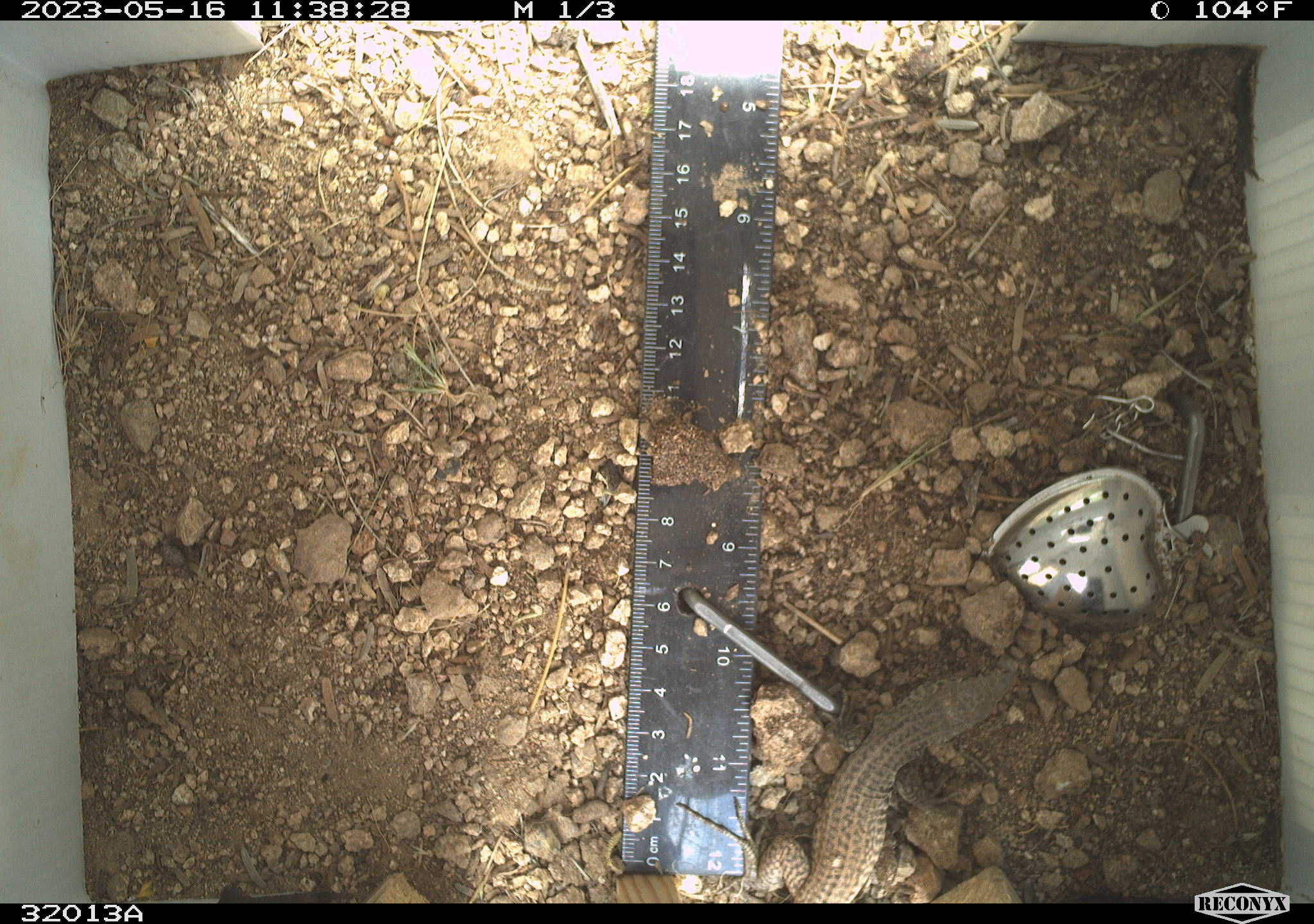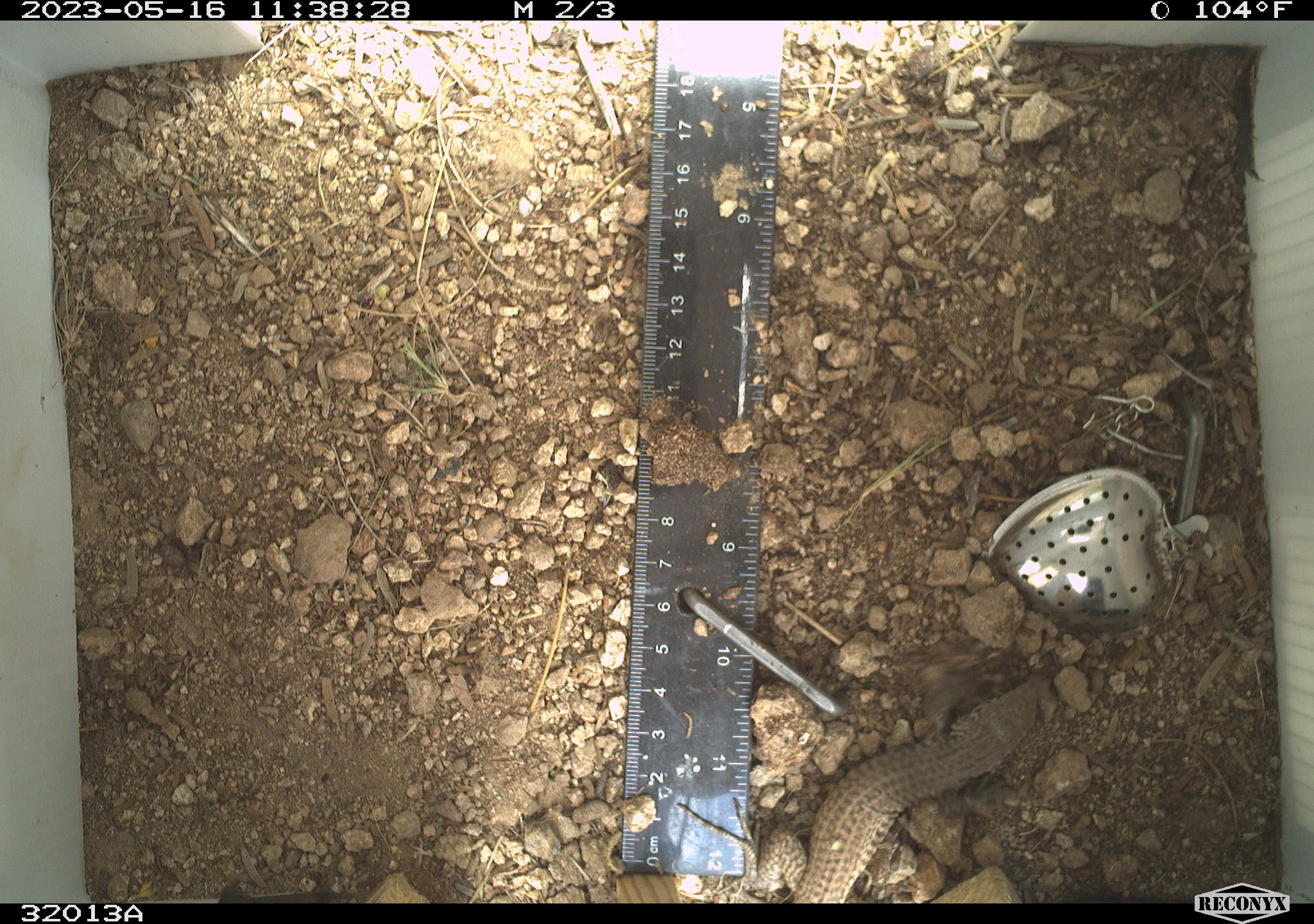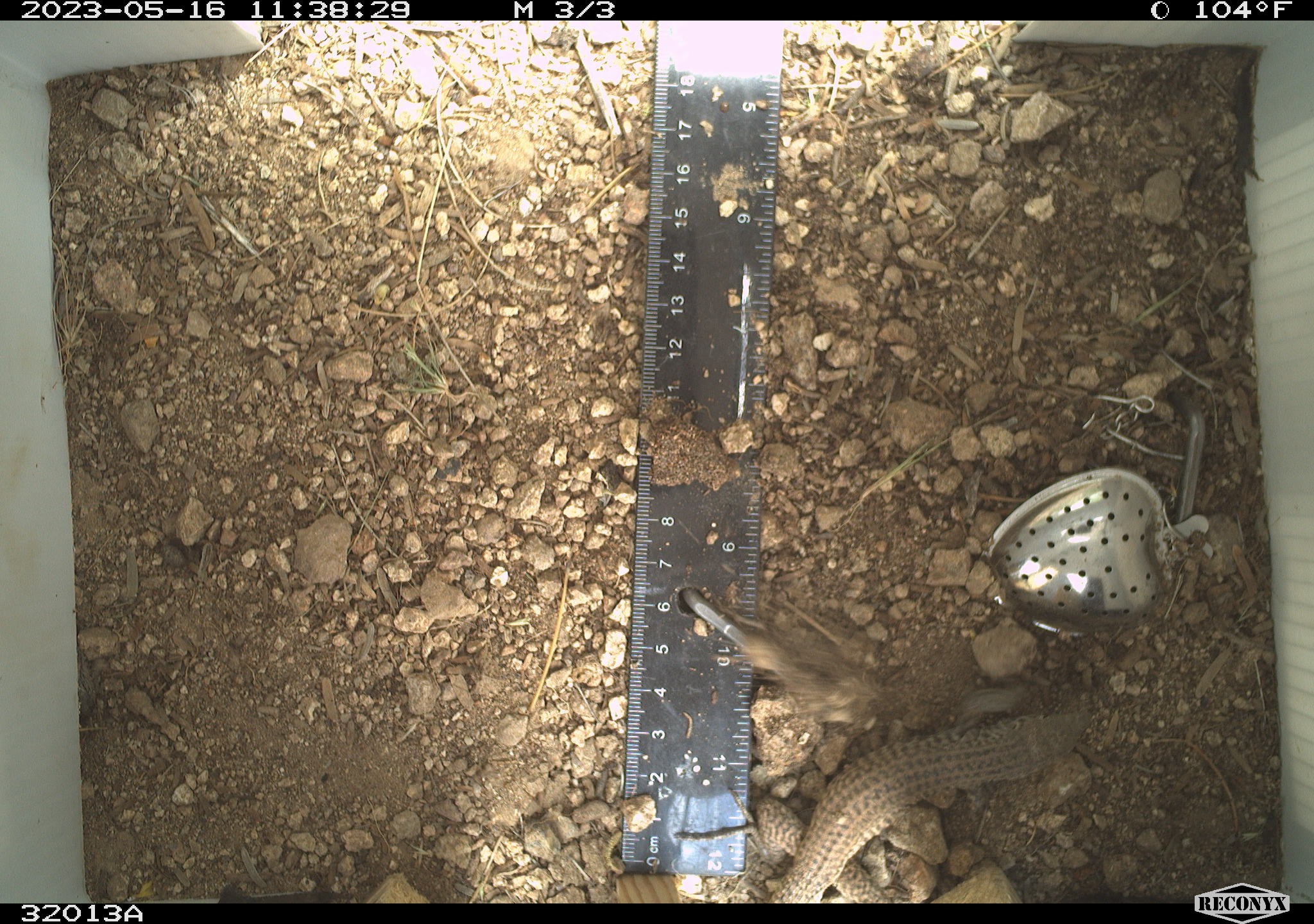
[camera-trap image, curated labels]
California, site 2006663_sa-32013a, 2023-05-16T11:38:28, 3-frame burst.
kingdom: Animalia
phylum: Chordata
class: Reptilia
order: Squamata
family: Teiidae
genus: Aspidoscelis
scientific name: Aspidoscelis tigris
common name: western whiptail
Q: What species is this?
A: Western whiptail (Aspidoscelis tigris).